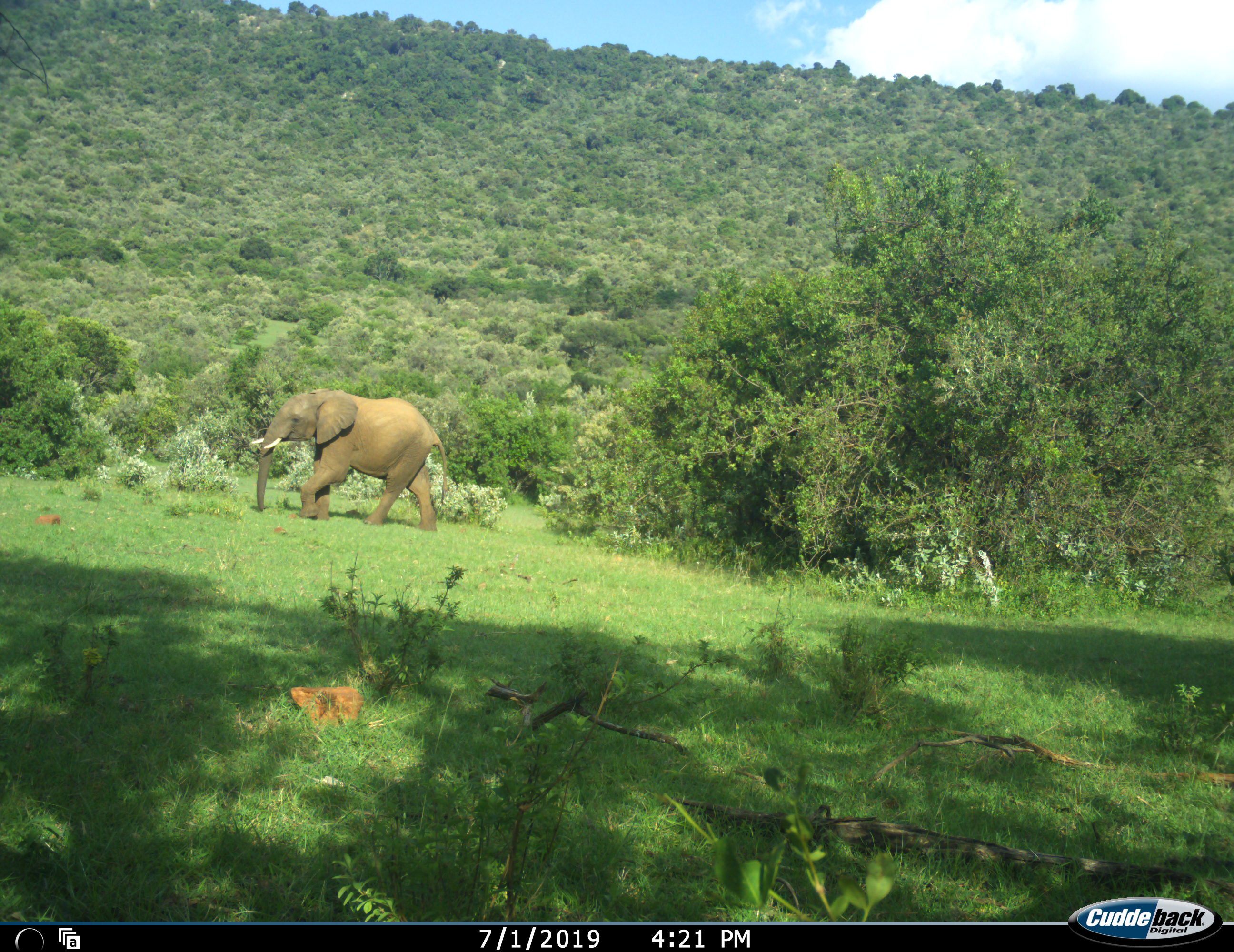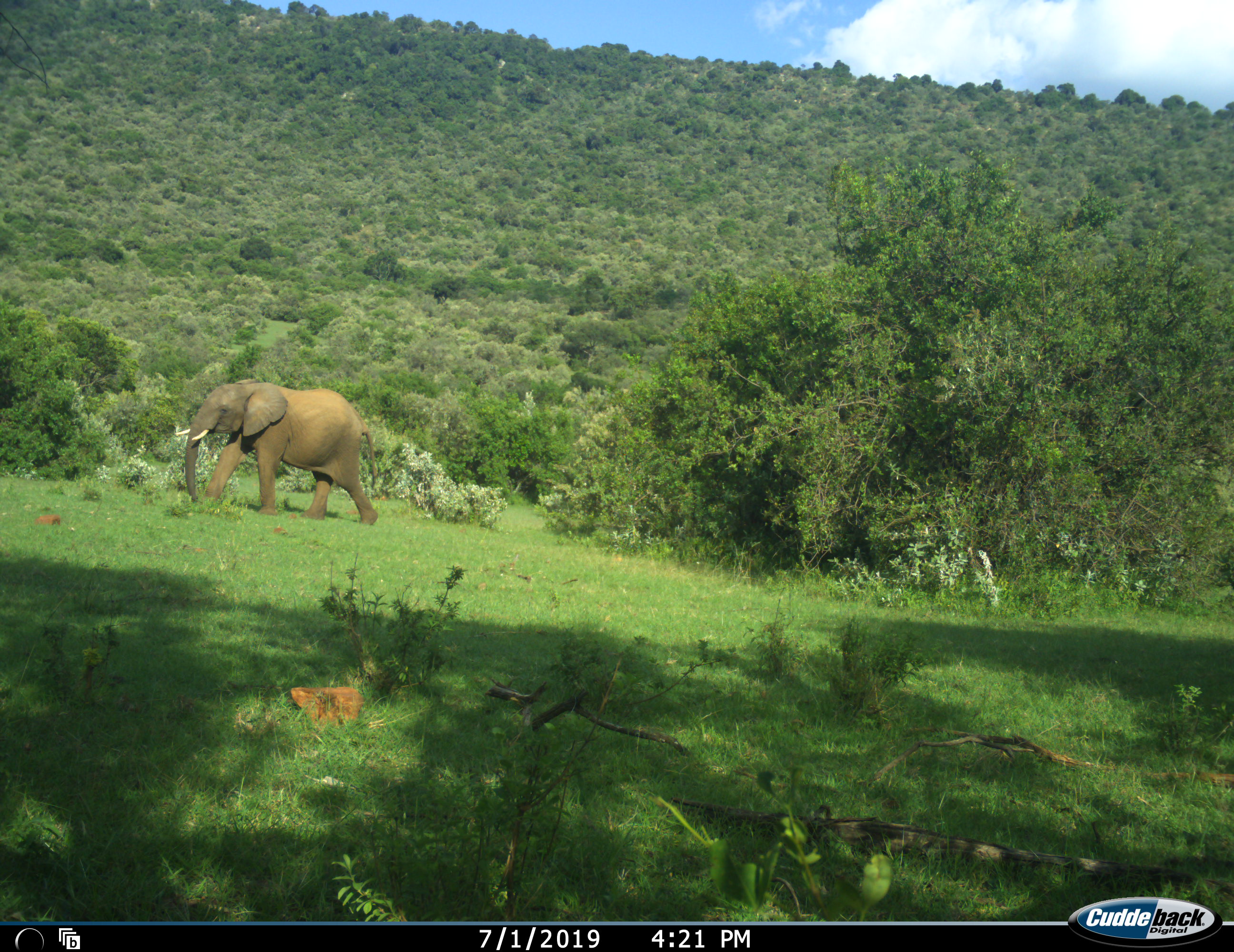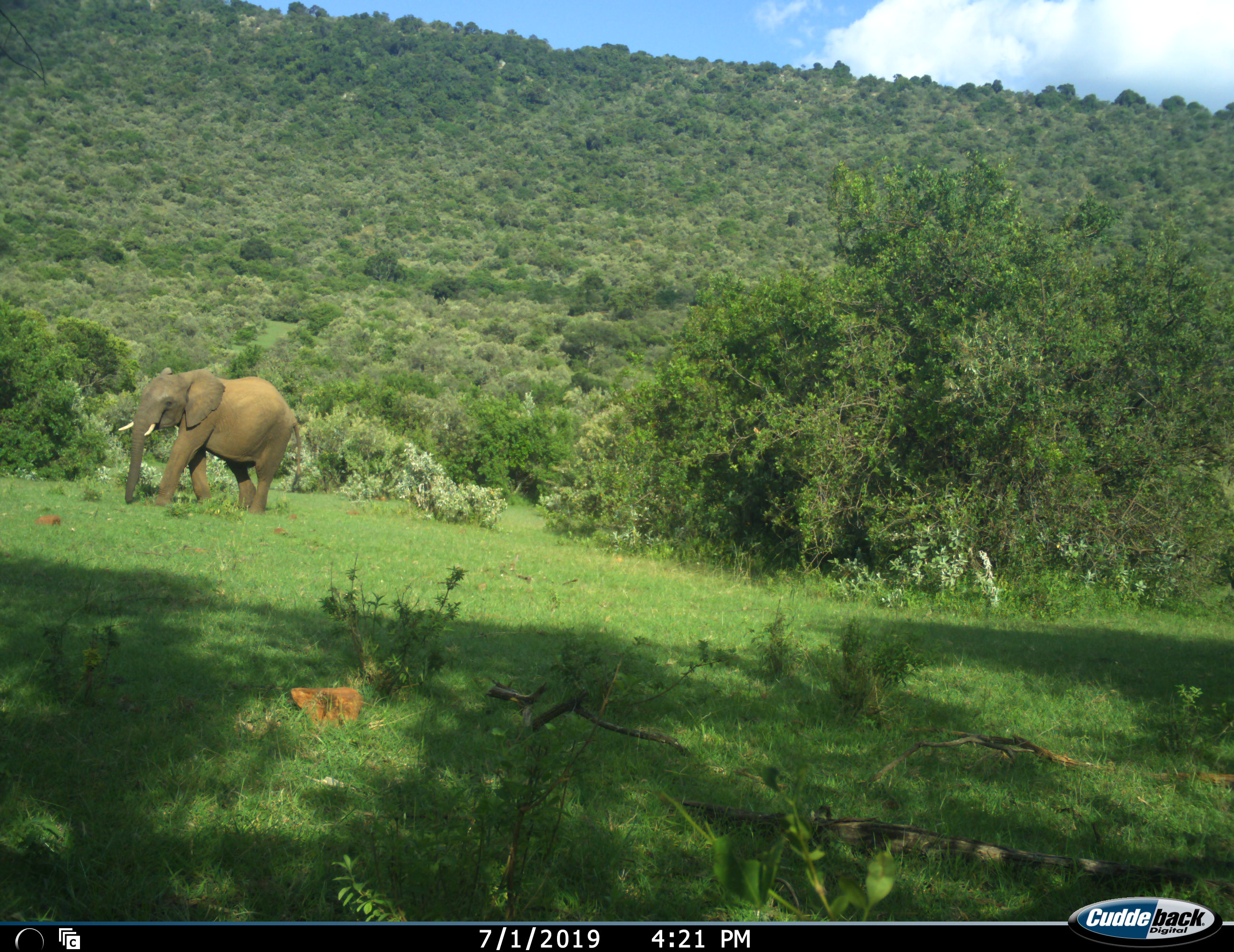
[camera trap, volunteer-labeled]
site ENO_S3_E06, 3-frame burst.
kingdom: Animalia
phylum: Chordata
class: Mammalia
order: Proboscidea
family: Elephantidae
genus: Loxodonta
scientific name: Loxodonta africana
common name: african bush elephant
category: elephant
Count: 1.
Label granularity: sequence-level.